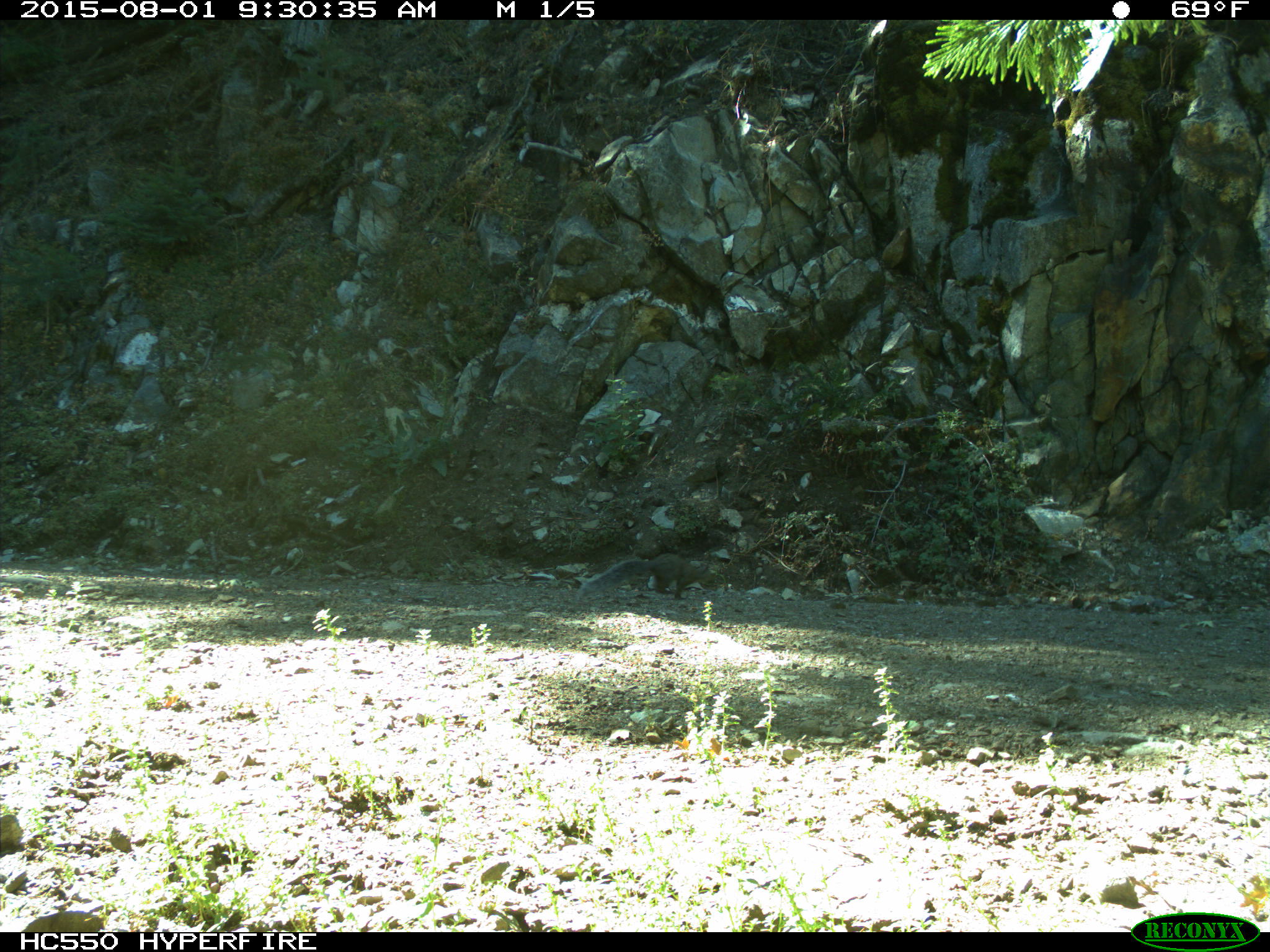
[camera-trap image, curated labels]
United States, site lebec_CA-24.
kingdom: Animalia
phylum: Chordata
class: Mammalia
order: Rodentia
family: Sciuridae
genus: Sciurus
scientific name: Sciurus carolinensis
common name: eastern gray squirrel